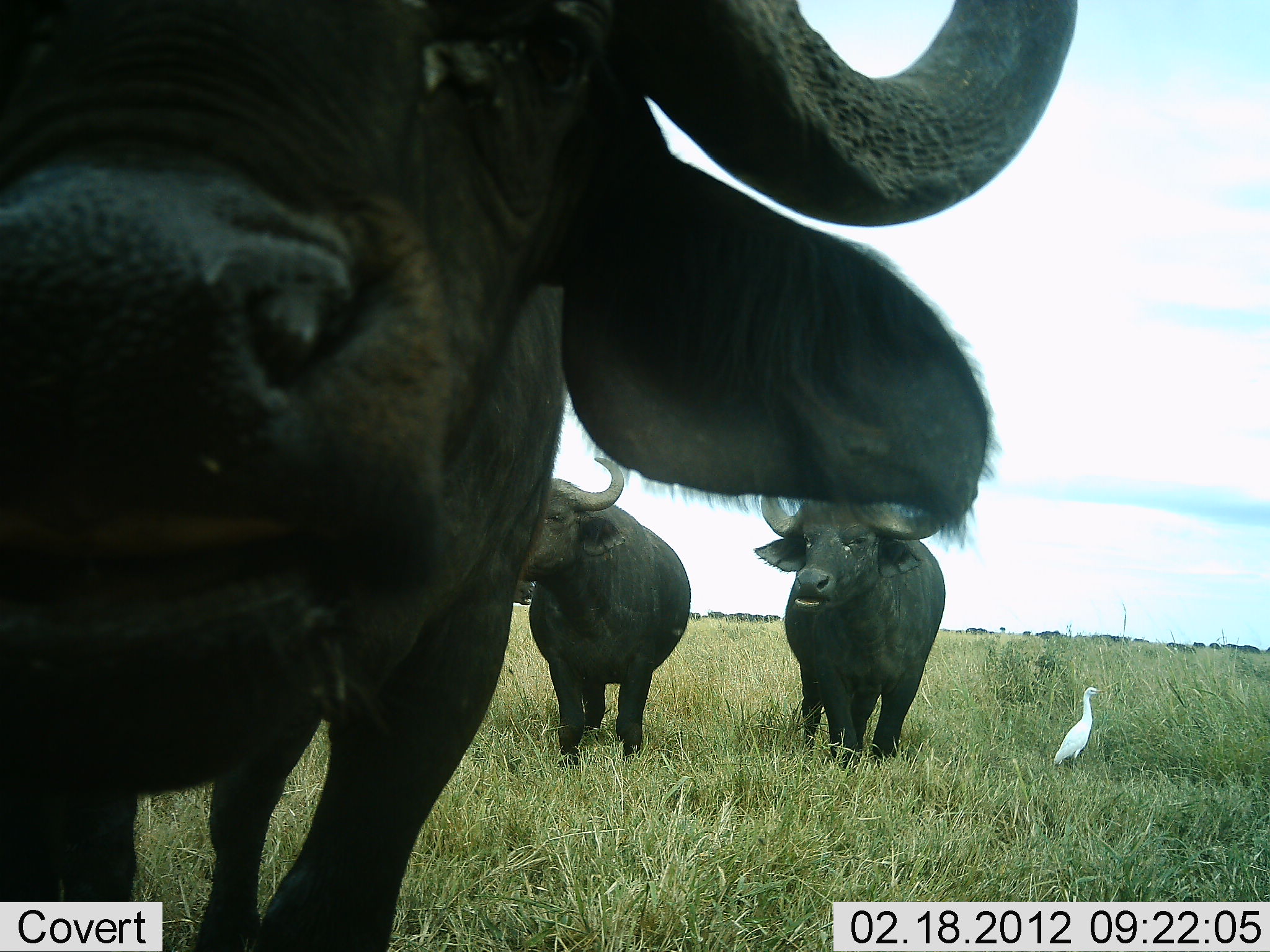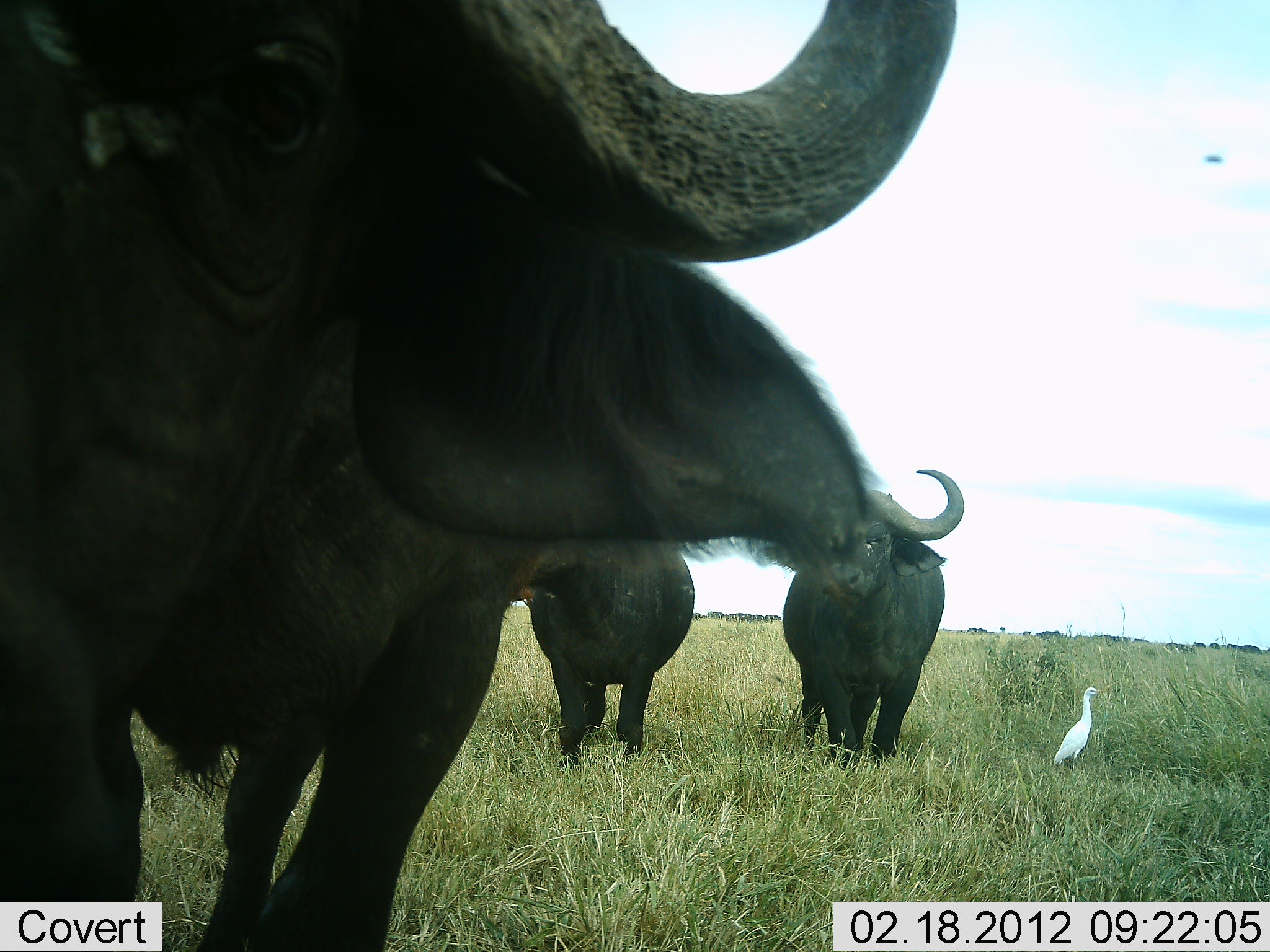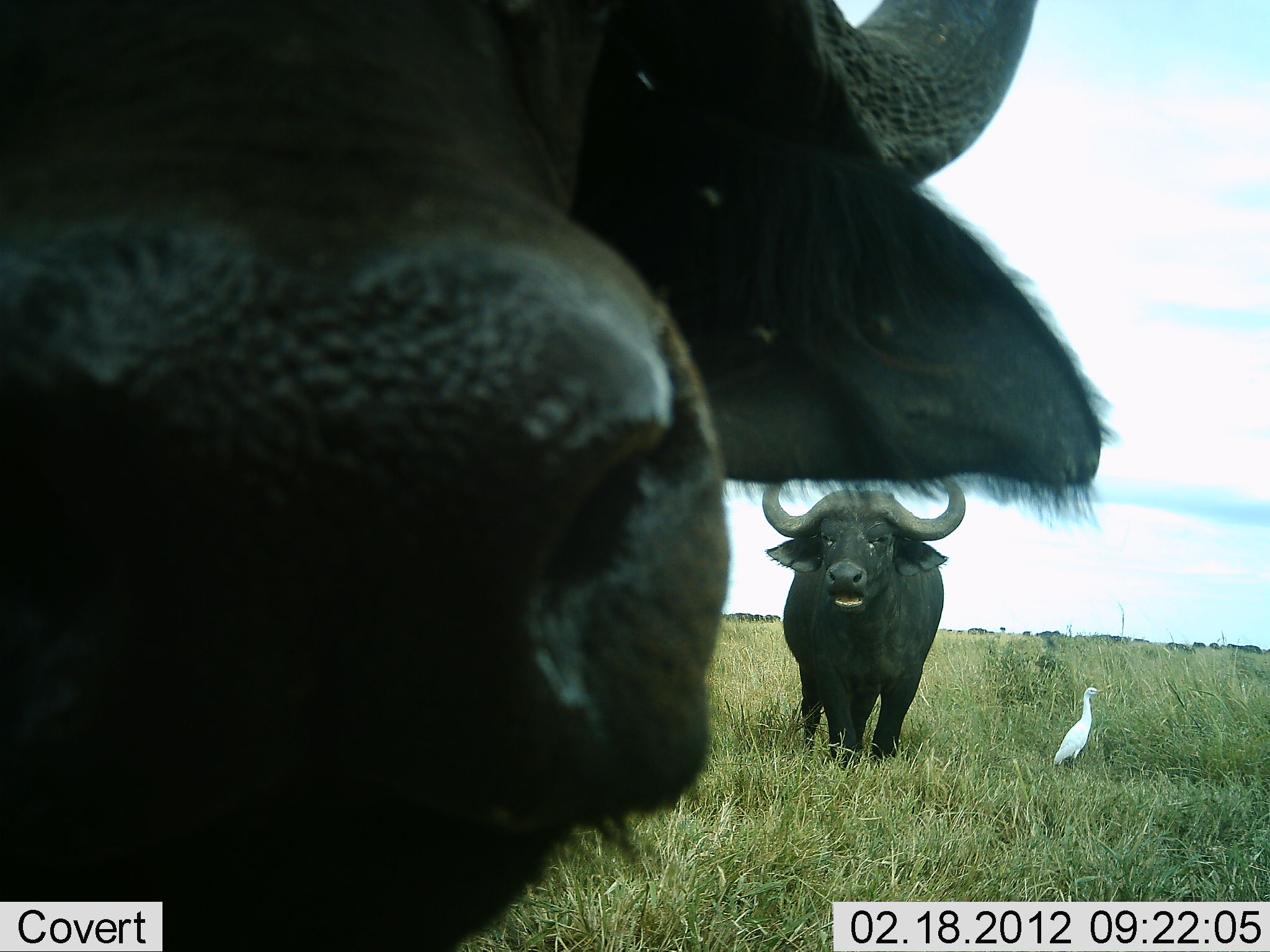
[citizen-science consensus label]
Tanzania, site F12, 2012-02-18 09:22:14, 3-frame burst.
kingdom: Animalia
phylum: Chordata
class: Mammalia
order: Artiodactyla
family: Bovidae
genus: Syncerus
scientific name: Syncerus caffer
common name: cape buffalo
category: buffalo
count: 3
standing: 88%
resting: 6%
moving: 6%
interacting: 12%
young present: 0%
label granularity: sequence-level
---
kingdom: Animalia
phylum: Chordata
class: Aves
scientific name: Aves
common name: bird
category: otherbird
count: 1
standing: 100%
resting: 0%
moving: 7%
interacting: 0%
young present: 0%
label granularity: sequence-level